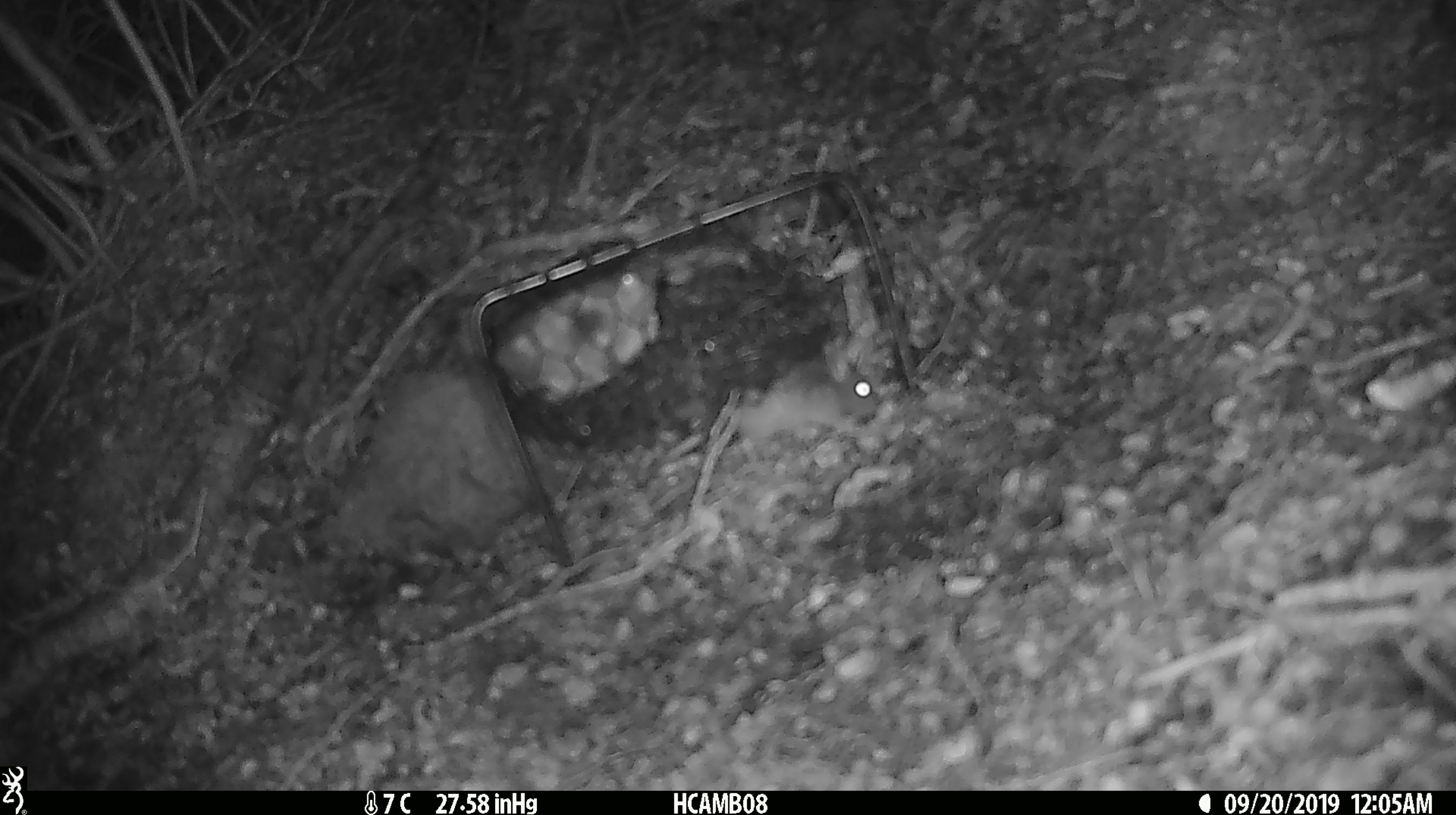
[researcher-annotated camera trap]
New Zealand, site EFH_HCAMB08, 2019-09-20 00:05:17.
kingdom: Animalia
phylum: Chordata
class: Mammalia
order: Rodentia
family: Muridae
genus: Mus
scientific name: Mus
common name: mouse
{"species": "mouse (Mus)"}